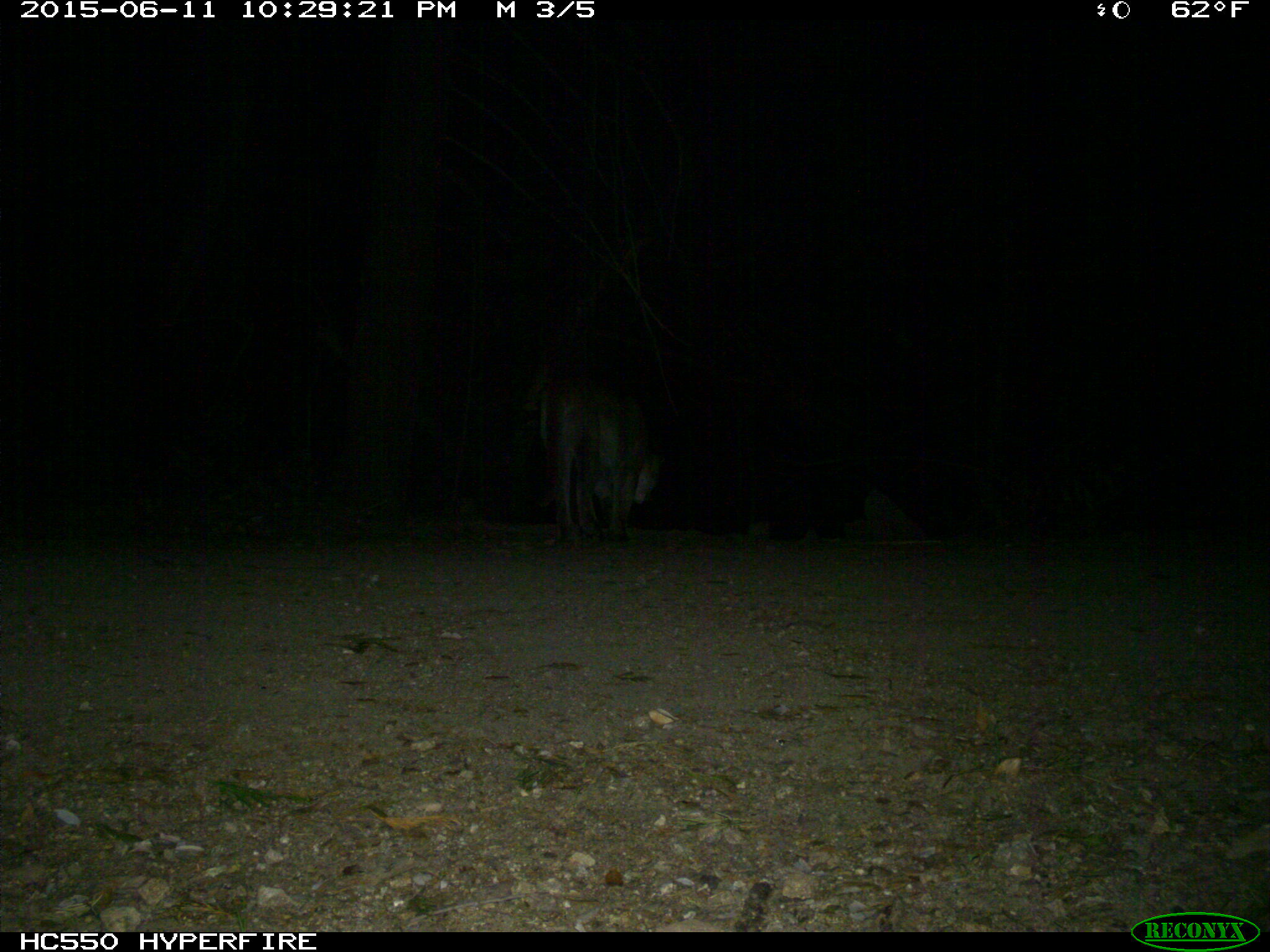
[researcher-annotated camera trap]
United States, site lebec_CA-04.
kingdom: Animalia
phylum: Chordata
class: Mammalia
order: Carnivora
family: Felidae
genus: Puma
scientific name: Puma concolor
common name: mountain lion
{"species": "Puma concolor (mountain lion)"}